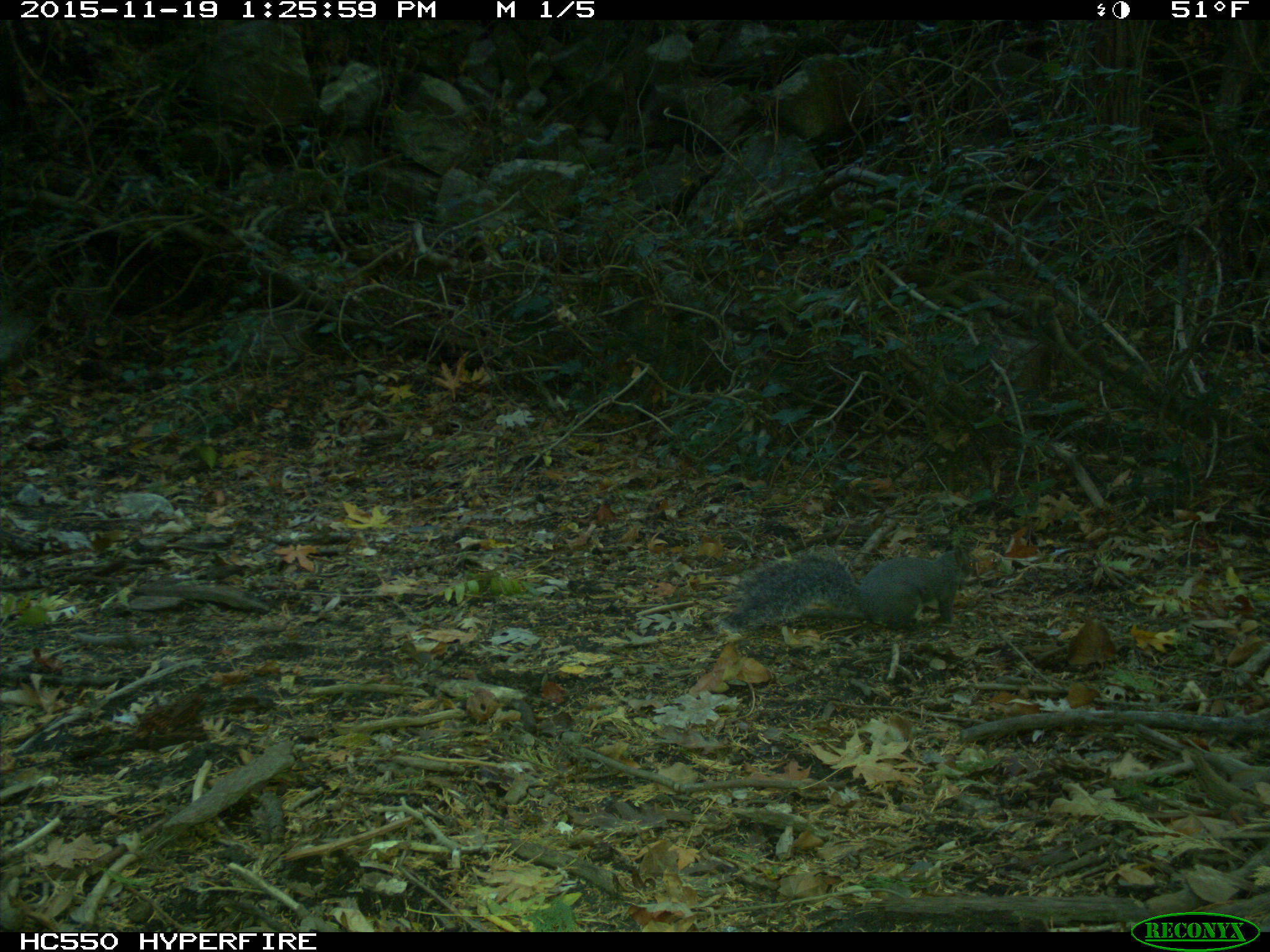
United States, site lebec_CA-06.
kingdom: Animalia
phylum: Chordata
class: Mammalia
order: Rodentia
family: Sciuridae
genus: Sciurus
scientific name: Sciurus carolinensis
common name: eastern gray squirrel